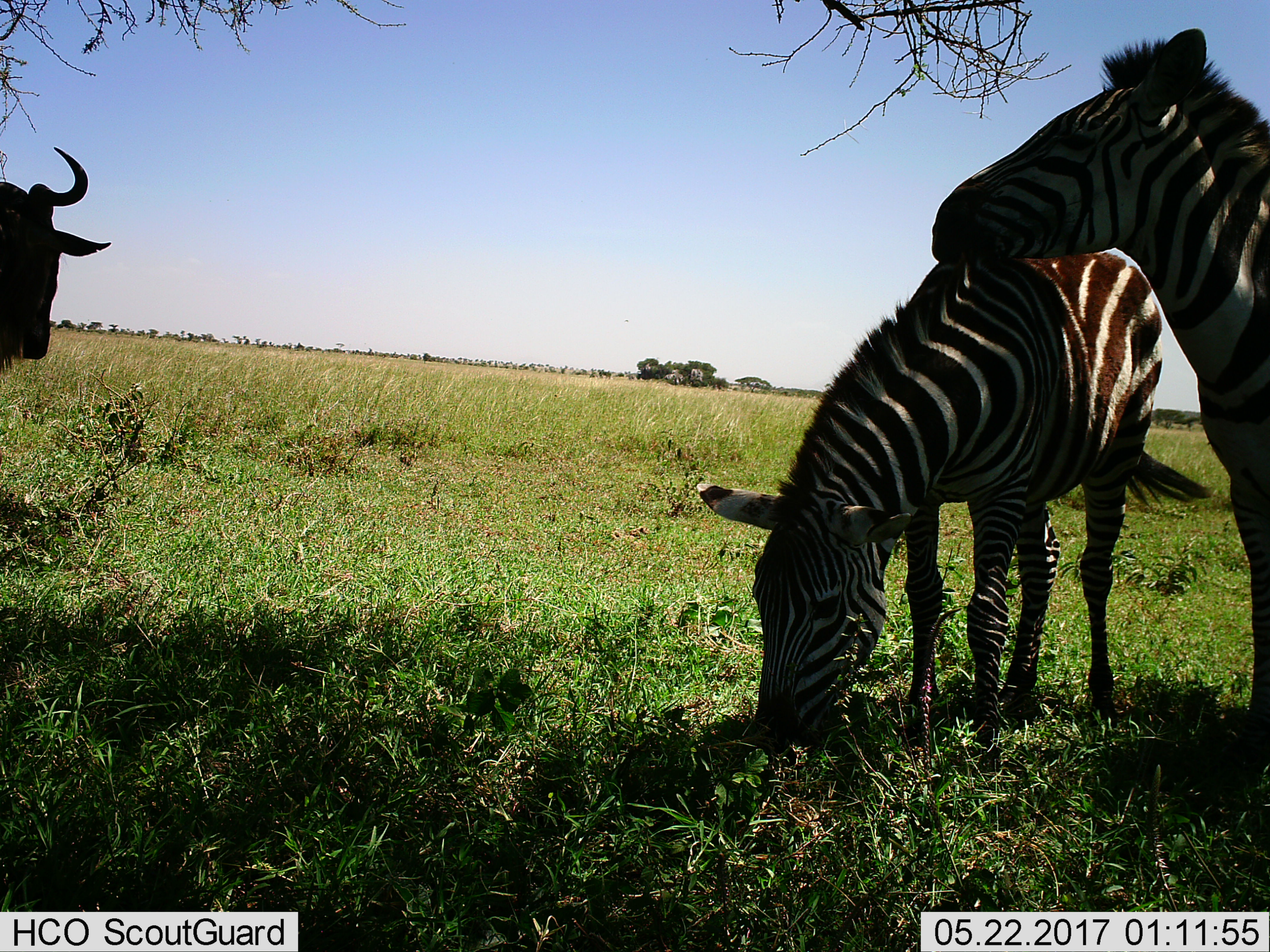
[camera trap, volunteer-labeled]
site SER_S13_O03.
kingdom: Animalia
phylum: Chordata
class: Mammalia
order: Artiodactyla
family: Bovidae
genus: Connochaetes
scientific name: Connochaetes taurinus taurinus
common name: blue wildebeest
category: wildebeestblue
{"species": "wildebeestblue (blue wildebeest) (Connochaetes taurinus taurinus)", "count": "1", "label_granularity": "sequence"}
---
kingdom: Animalia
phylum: Chordata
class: Mammalia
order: Perissodactyla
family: Equidae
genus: Equus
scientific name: Equus quagga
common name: plains zebra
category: zebraplains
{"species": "zebraplains (plains zebra) (Equus quagga)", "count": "2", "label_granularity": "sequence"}